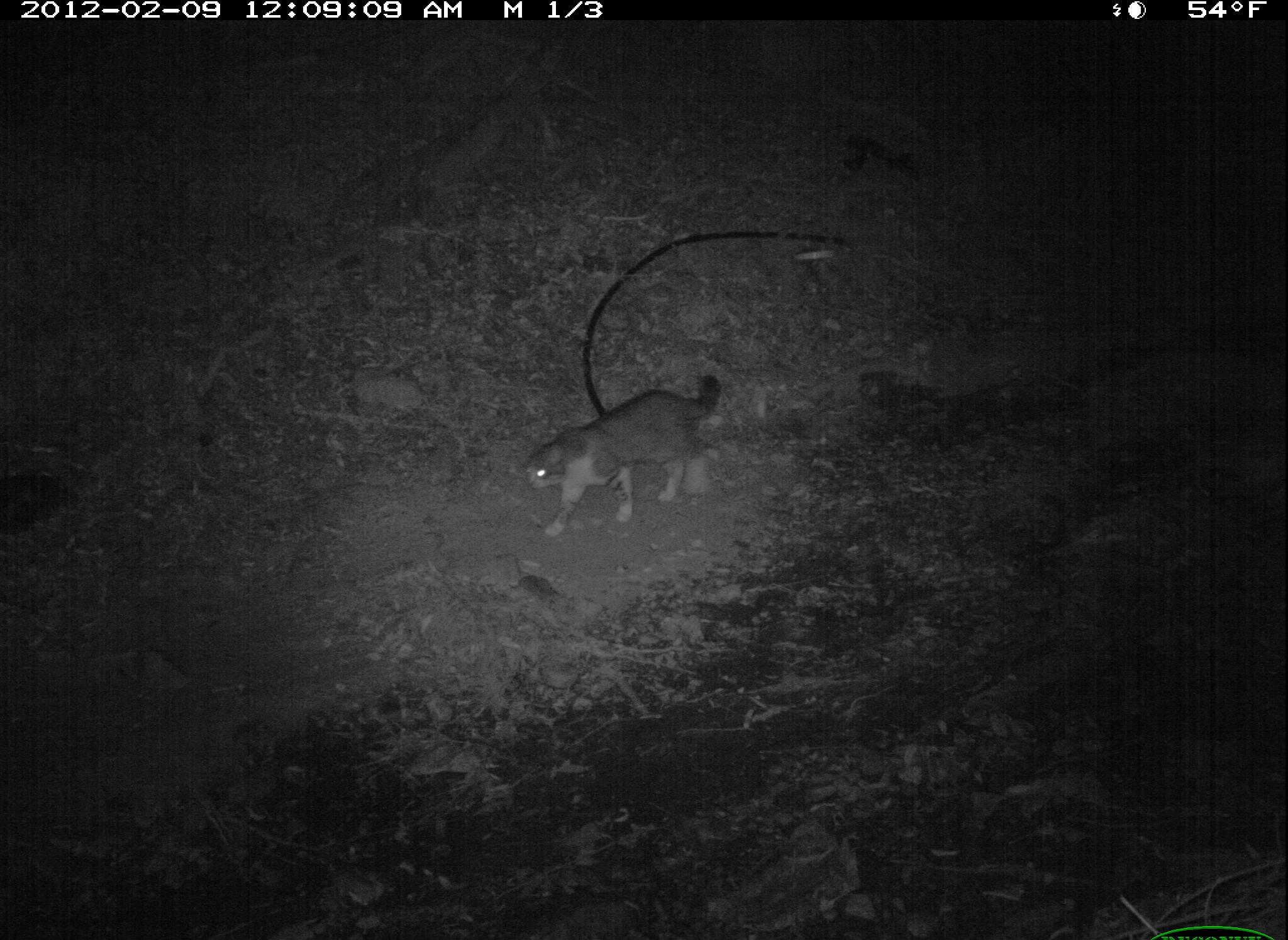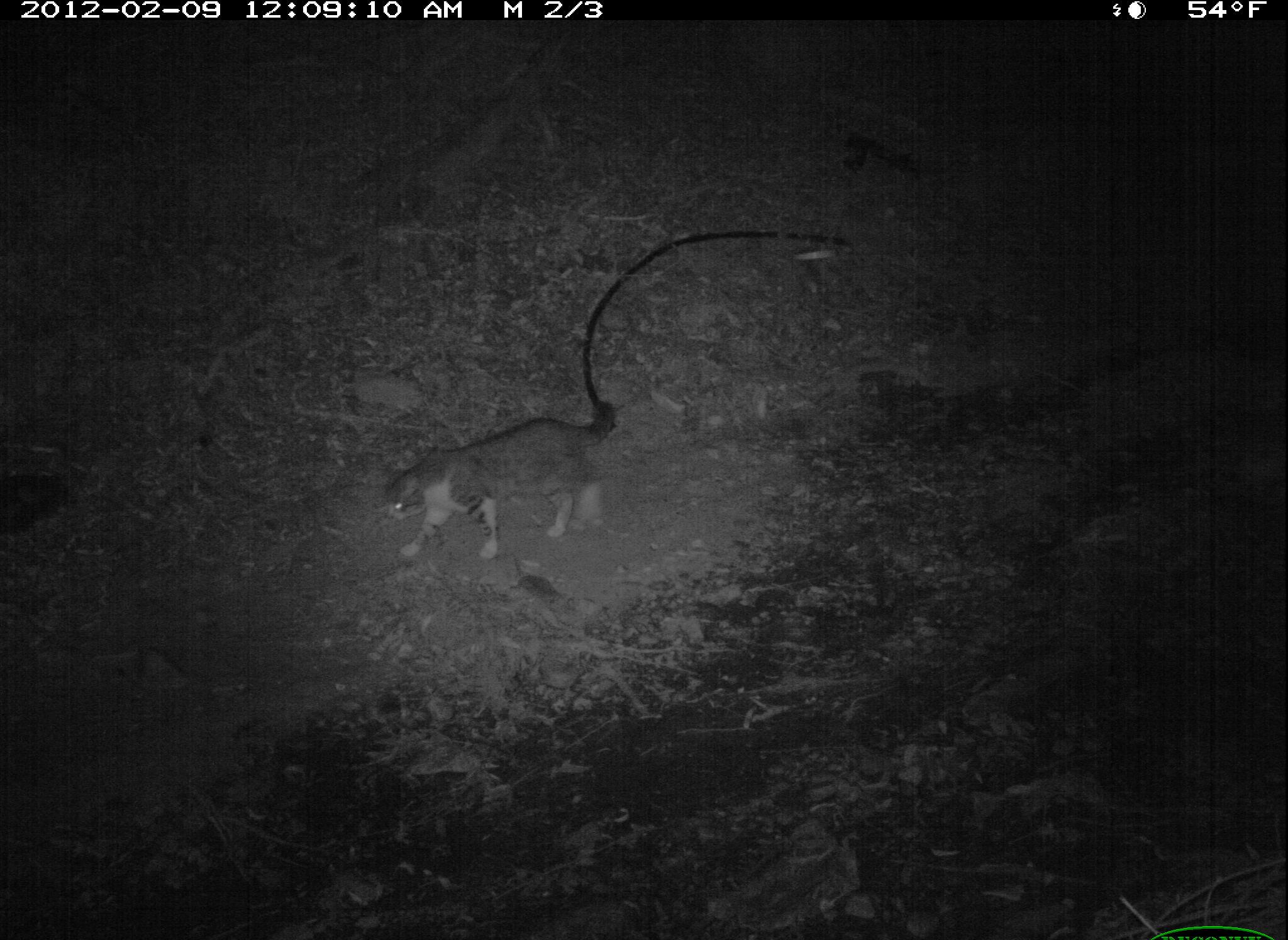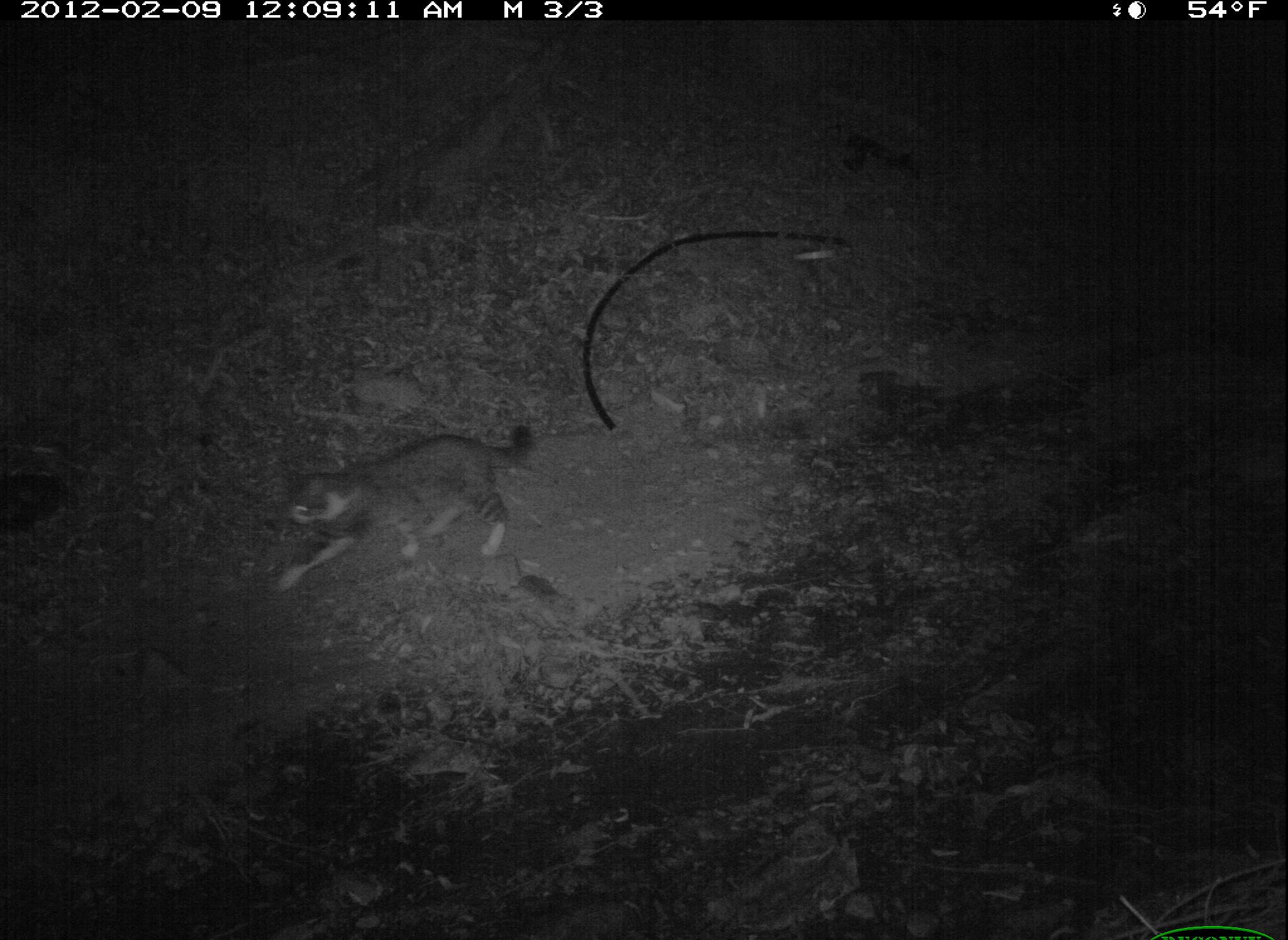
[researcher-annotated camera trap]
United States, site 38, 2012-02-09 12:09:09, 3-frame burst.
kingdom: Animalia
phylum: Chordata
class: Mammalia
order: Carnivora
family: Felidae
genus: Felis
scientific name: Felis catus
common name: cat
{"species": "cat (Felis catus)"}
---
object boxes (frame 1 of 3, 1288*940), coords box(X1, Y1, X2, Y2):
cat: box(520, 367, 737, 544)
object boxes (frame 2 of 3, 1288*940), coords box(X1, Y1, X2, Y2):
cat: box(359, 385, 626, 588)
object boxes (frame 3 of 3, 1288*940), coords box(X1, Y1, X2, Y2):
cat: box(257, 411, 559, 598)